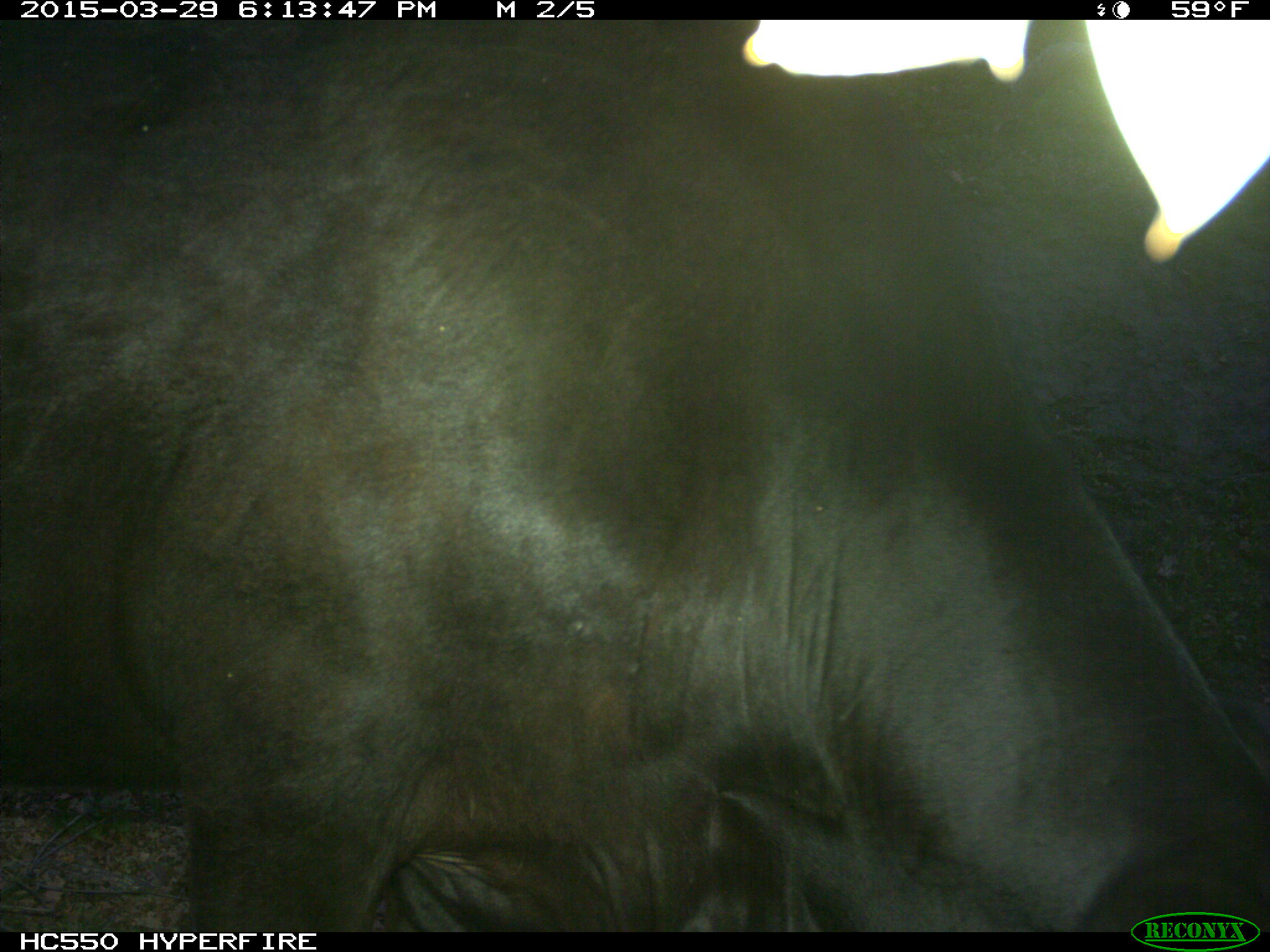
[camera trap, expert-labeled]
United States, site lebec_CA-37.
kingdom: Animalia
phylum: Chordata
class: Mammalia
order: Artiodactyla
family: Bovidae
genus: Bos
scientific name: Bos taurus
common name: domestic cow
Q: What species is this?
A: Bos taurus (domestic cow).